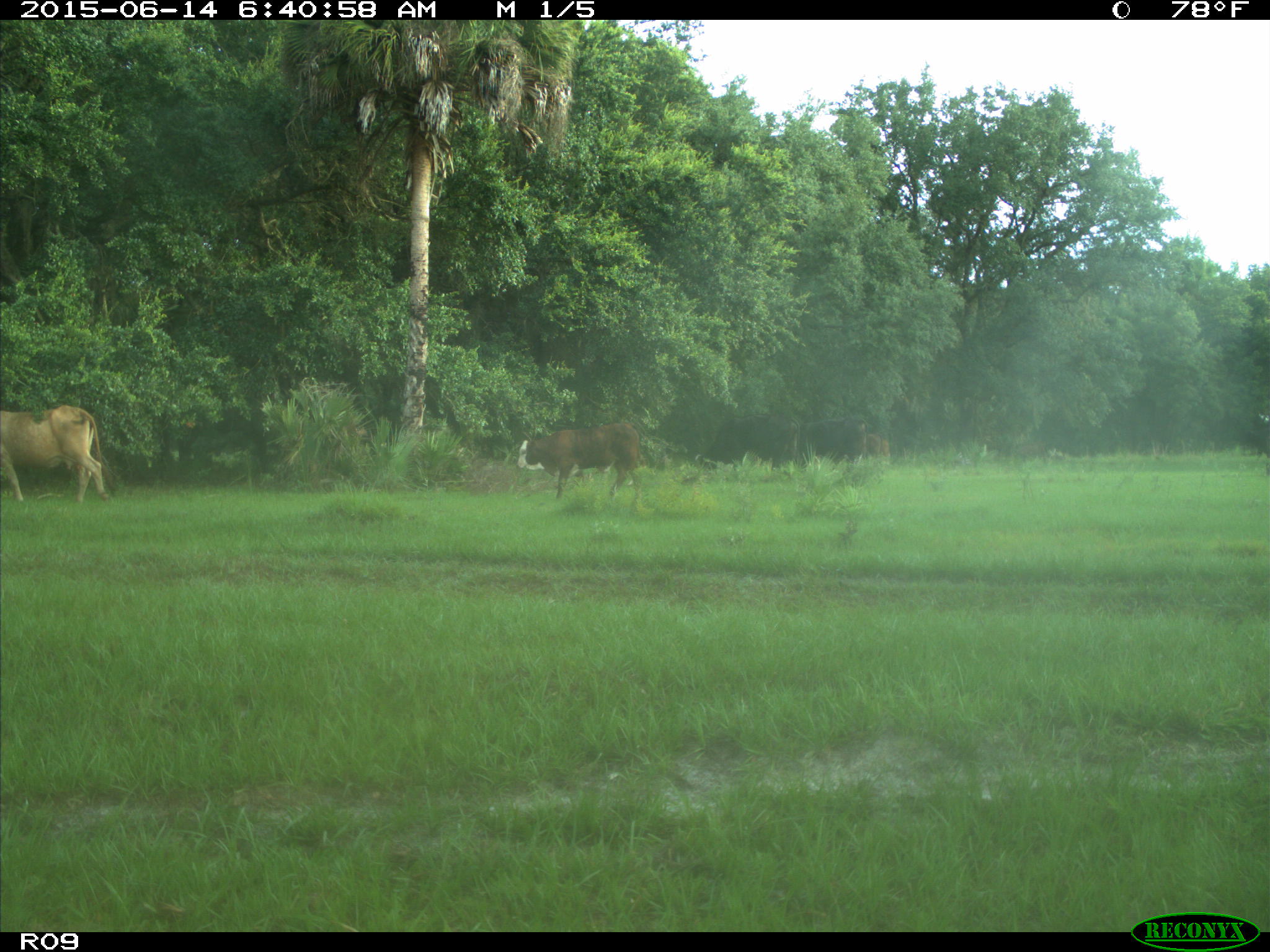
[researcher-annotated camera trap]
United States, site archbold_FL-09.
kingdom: Animalia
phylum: Chordata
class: Mammalia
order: Artiodactyla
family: Bovidae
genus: Bos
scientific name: Bos taurus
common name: domestic cow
Bos taurus (domestic cow).